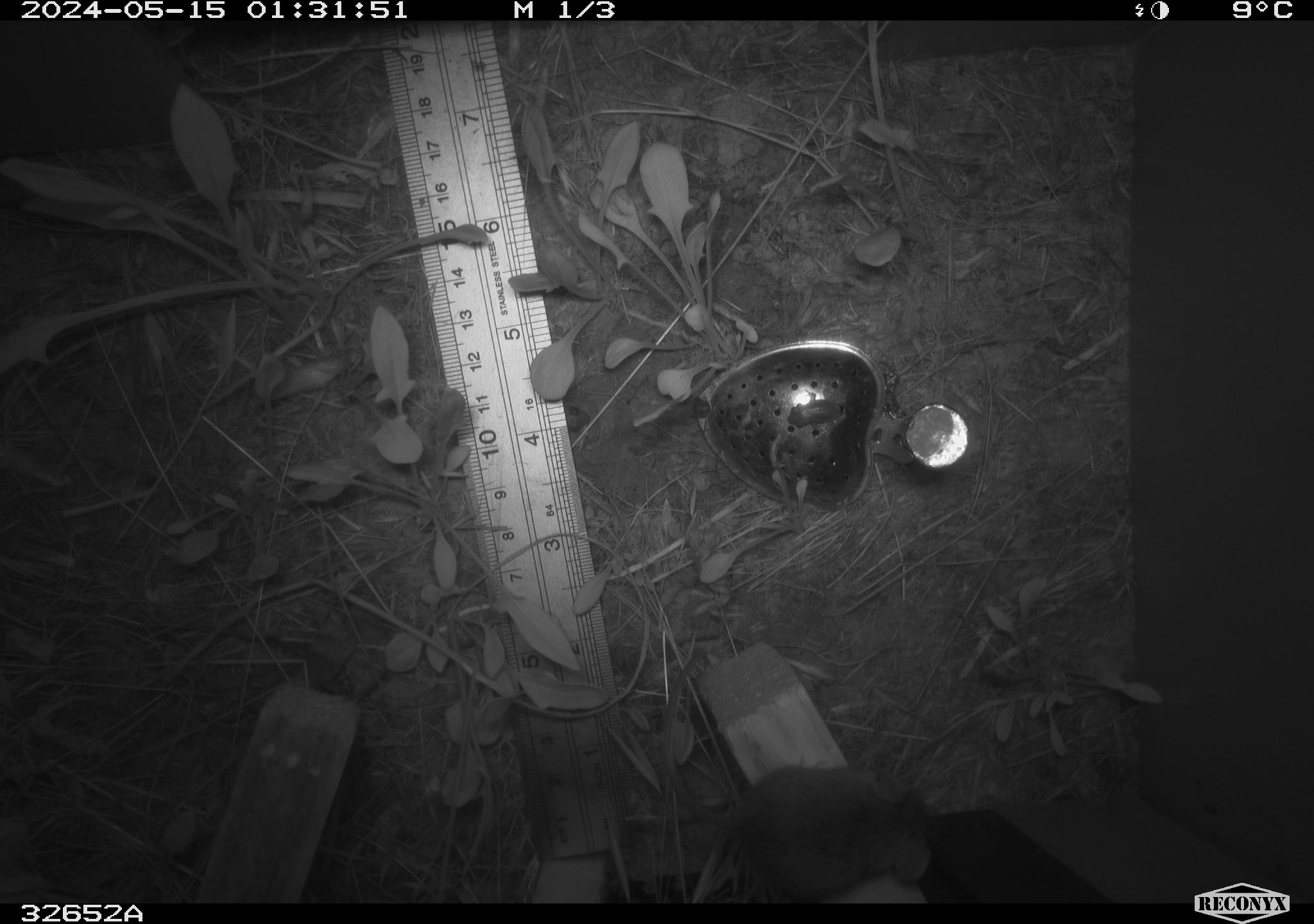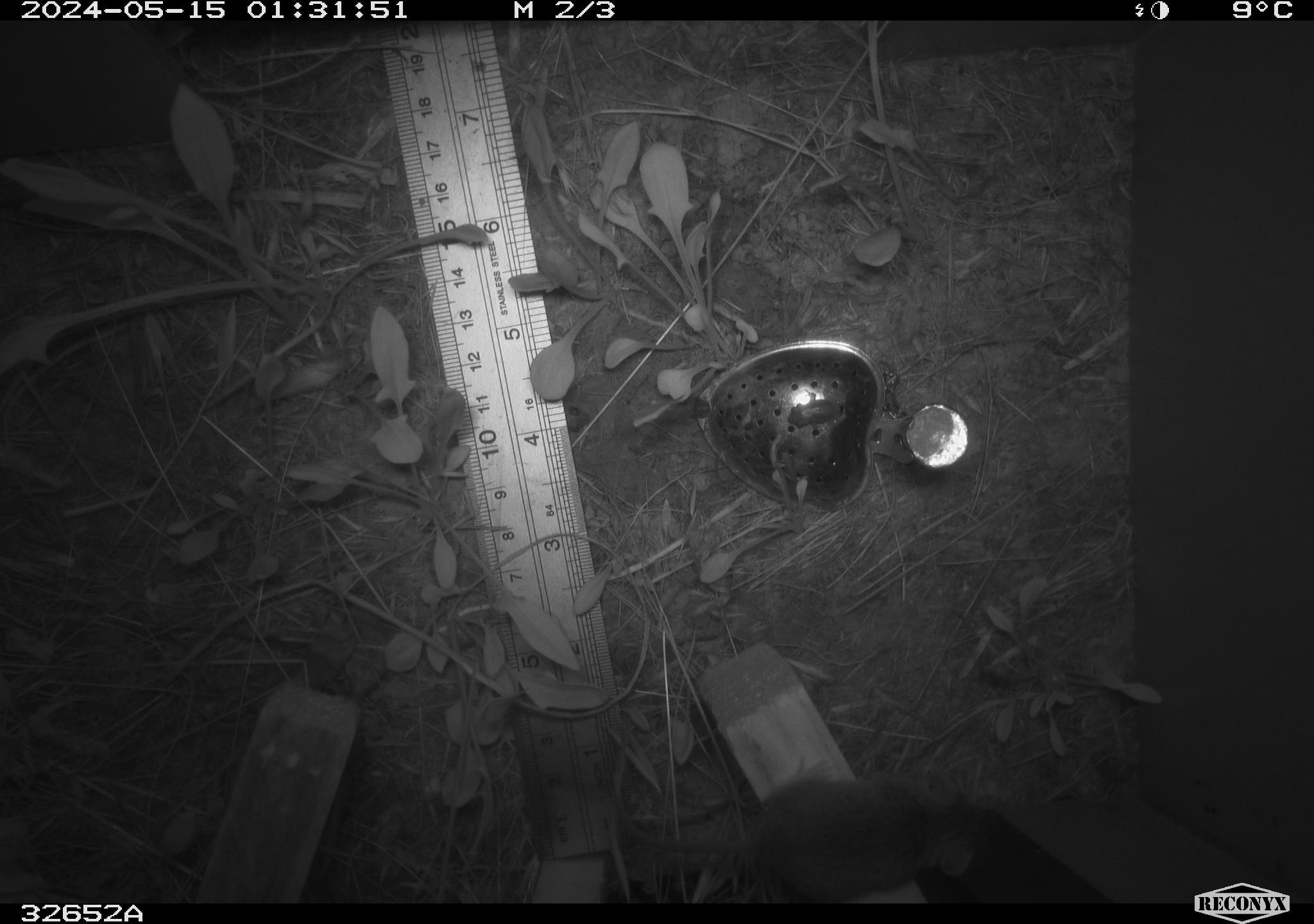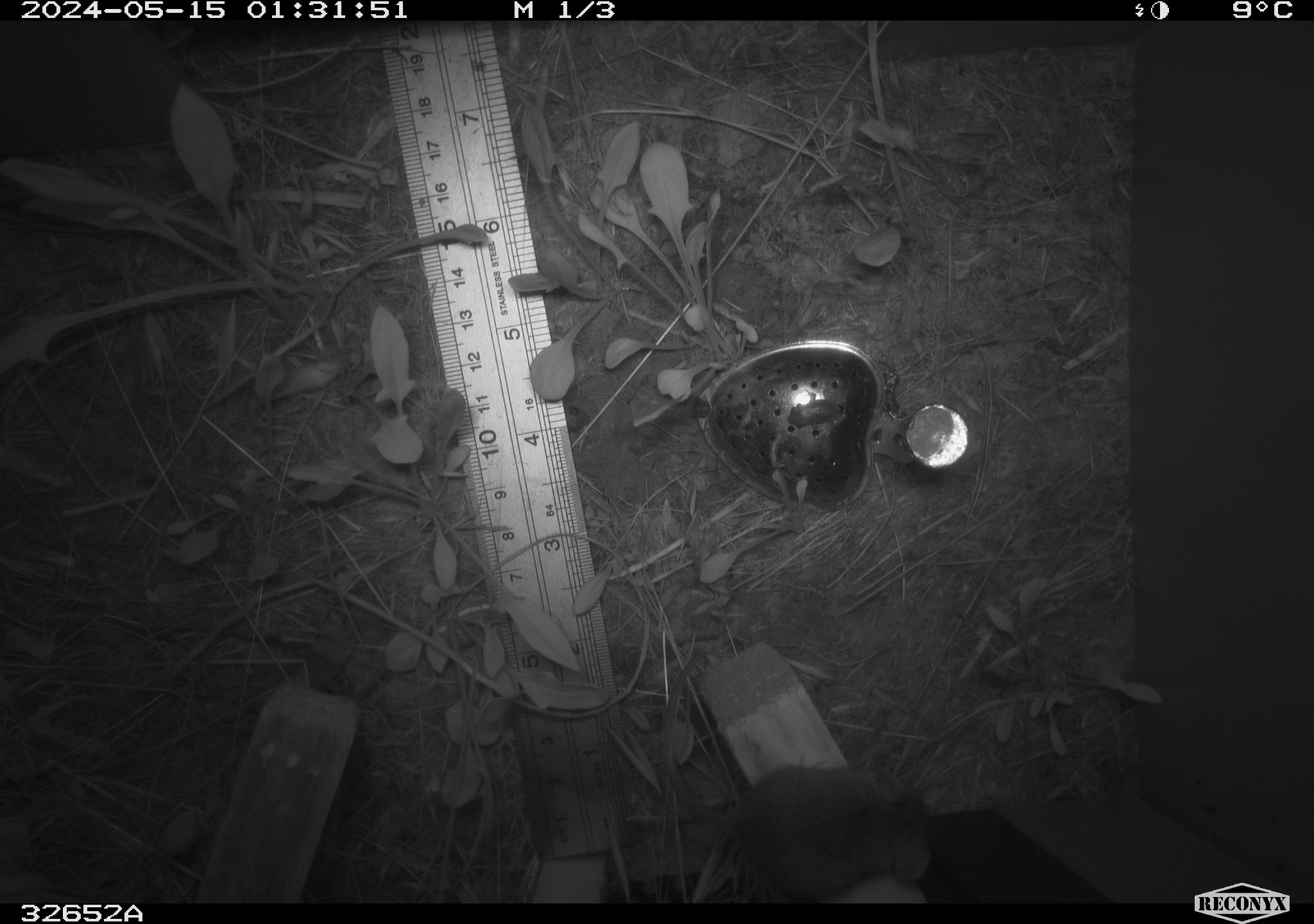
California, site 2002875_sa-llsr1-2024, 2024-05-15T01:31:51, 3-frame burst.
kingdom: Animalia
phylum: Chordata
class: Mammalia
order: Rodentia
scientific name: Rodentia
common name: mouse species